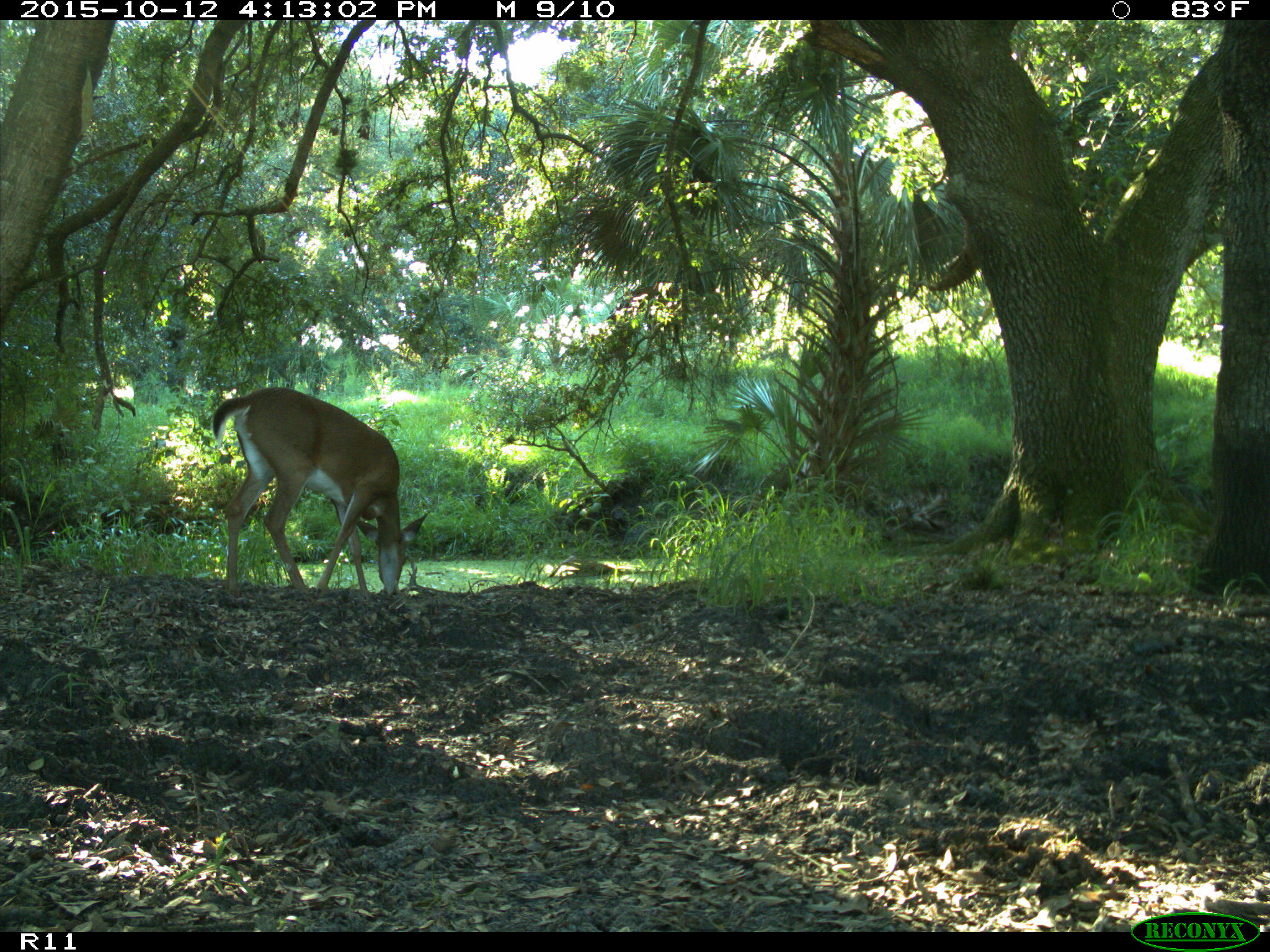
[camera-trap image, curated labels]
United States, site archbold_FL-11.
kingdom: Animalia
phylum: Chordata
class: Mammalia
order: Artiodactyla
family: Cervidae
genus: Odocoileus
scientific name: Odocoileus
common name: deer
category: unidentified deer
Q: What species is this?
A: Unidentified deer (deer) (Odocoileus).